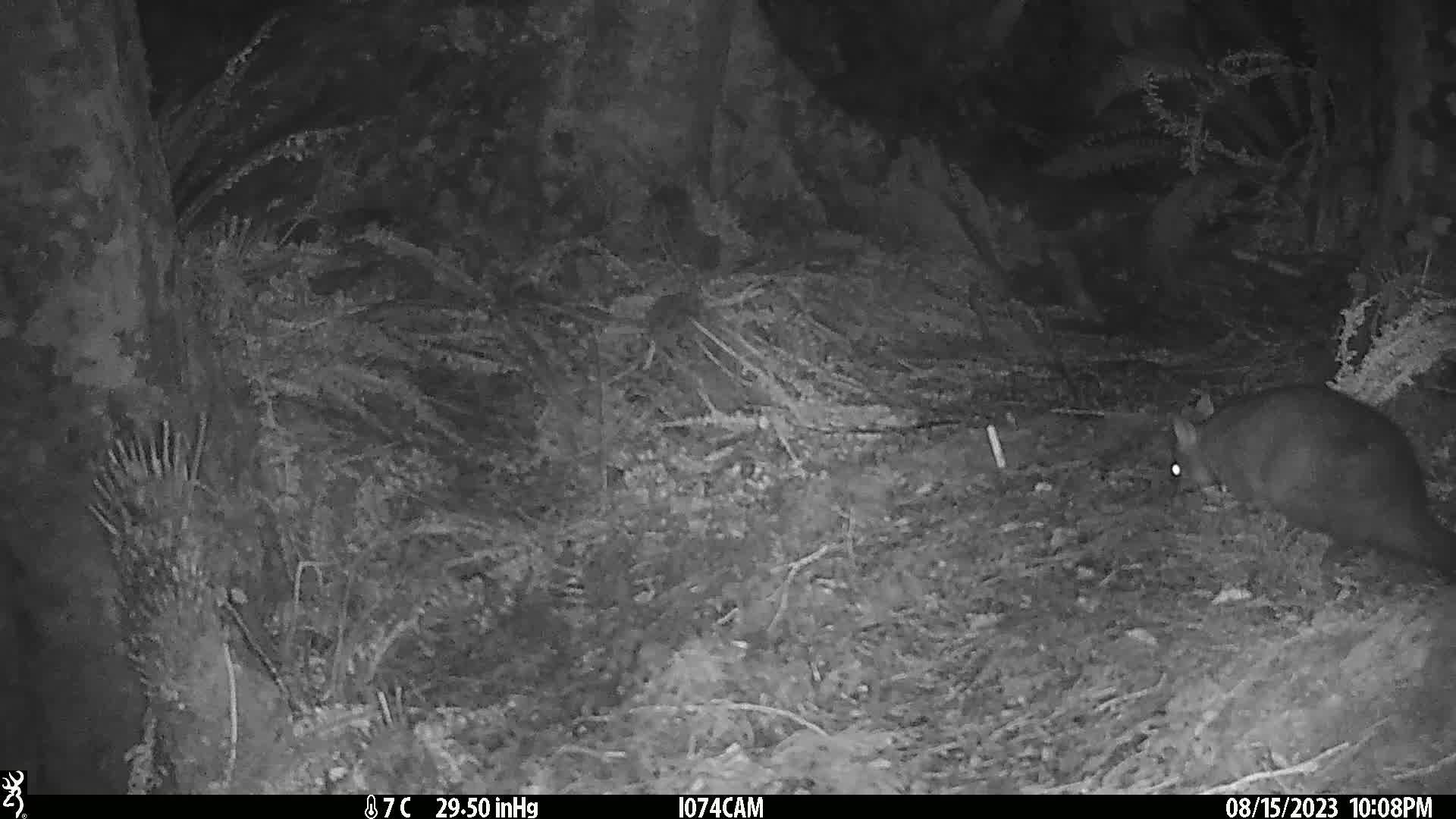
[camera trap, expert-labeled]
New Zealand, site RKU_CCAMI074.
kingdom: Animalia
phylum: Chordata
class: Mammalia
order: Diprotodontia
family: Phalangeridae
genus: Trichosurus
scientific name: Trichosurus vulpecula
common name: common brushtail possum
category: possum